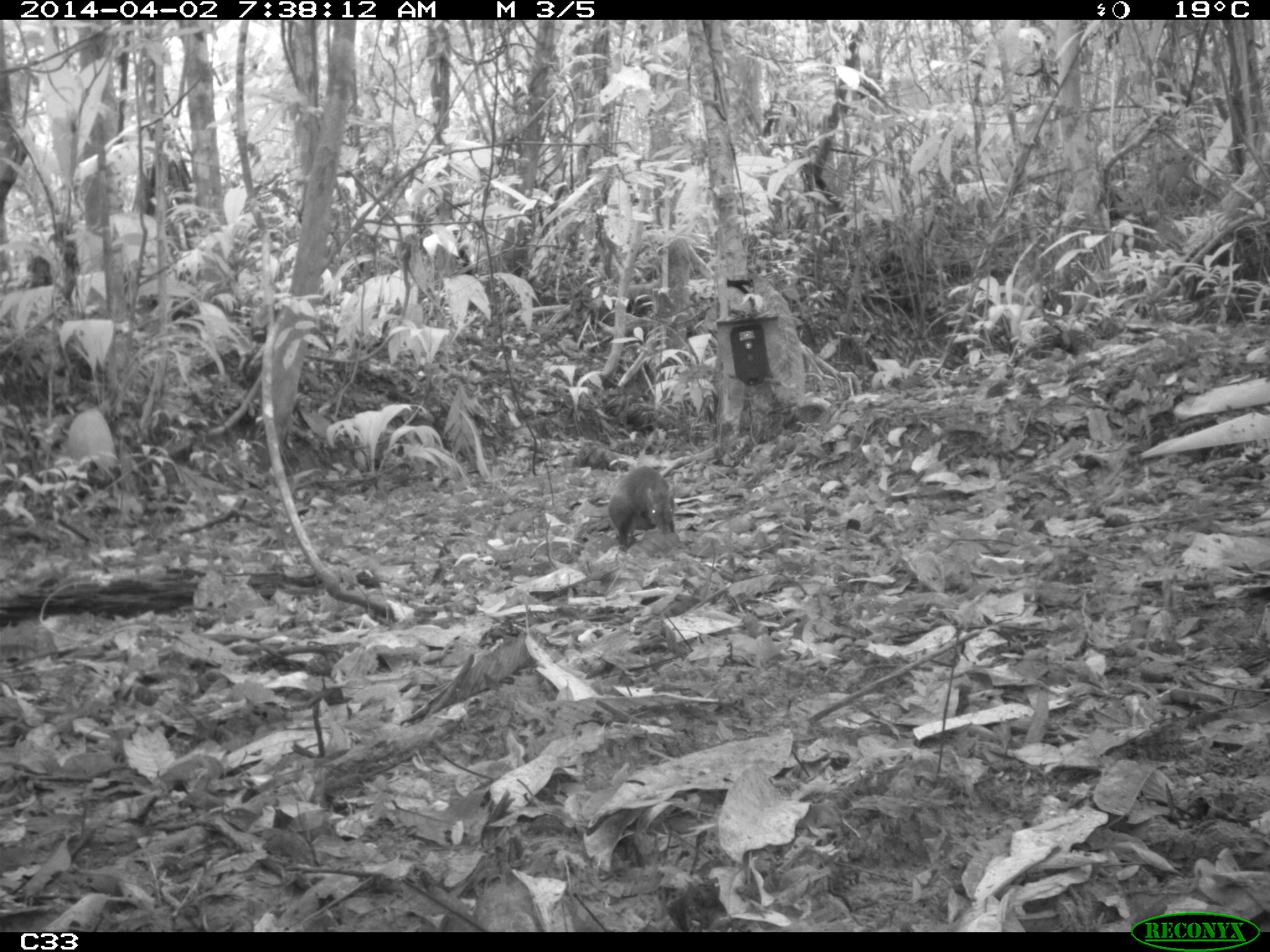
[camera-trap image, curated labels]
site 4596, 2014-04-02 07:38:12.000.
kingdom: Animalia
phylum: Chordata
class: Mammalia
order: Rodentia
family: Dasyproctidae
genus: Dasyprocta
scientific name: Dasyprocta leporina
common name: red-rumped agouti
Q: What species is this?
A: Dasyprocta leporina (red-rumped agouti).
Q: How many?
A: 1.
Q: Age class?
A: Adult.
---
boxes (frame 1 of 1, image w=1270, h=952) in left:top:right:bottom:
dasyprocta leporina: 607:465:675:551